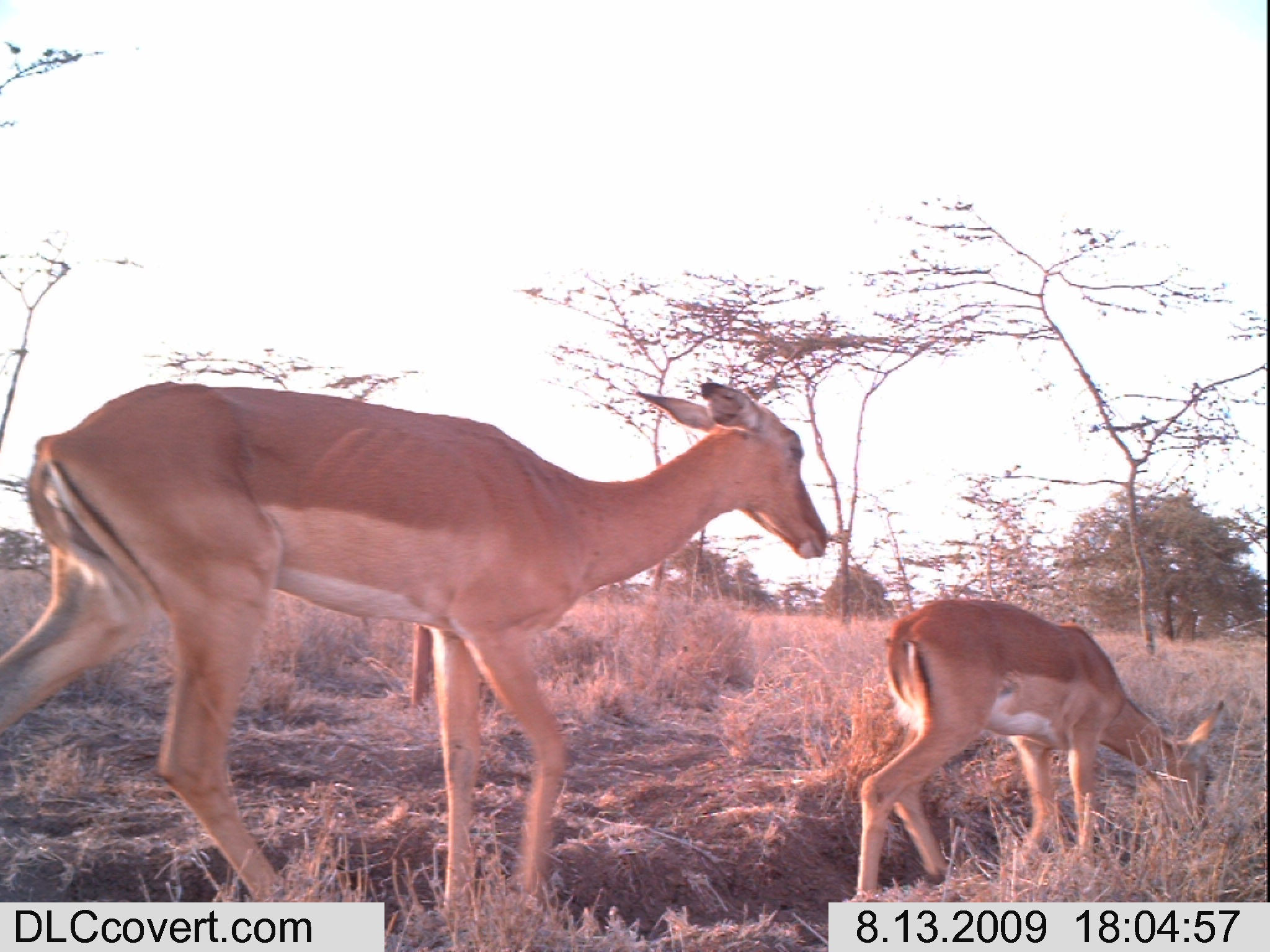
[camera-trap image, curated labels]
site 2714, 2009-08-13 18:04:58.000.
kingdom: Animalia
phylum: Chordata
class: Mammalia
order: Artiodactyla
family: Bovidae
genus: Aepyceros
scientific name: Aepyceros melampus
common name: impala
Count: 2.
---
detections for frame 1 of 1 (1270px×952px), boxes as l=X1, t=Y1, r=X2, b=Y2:
aepyceros melampus: l=0, t=379, r=826, b=925; l=858, t=594, r=1224, b=897